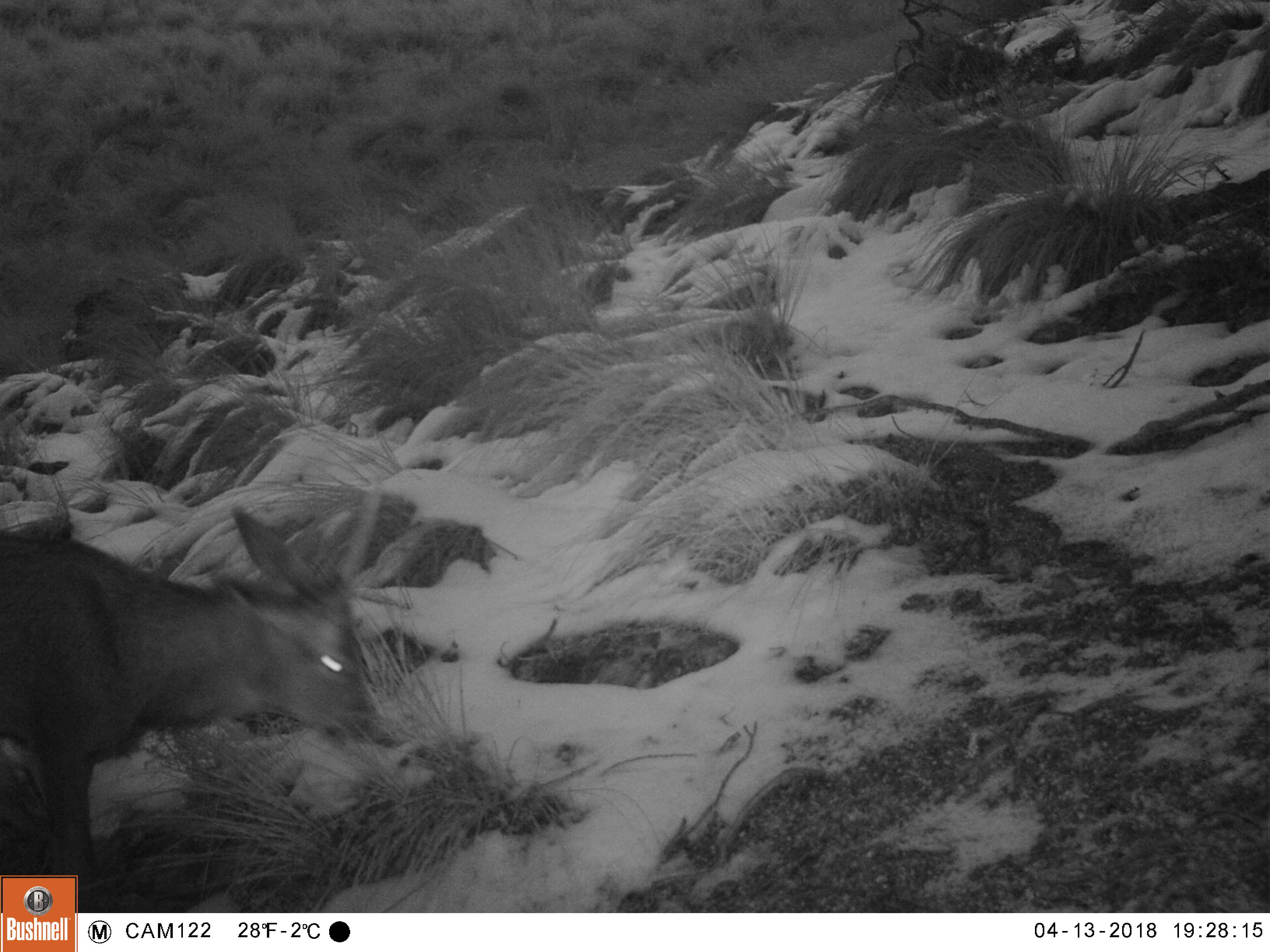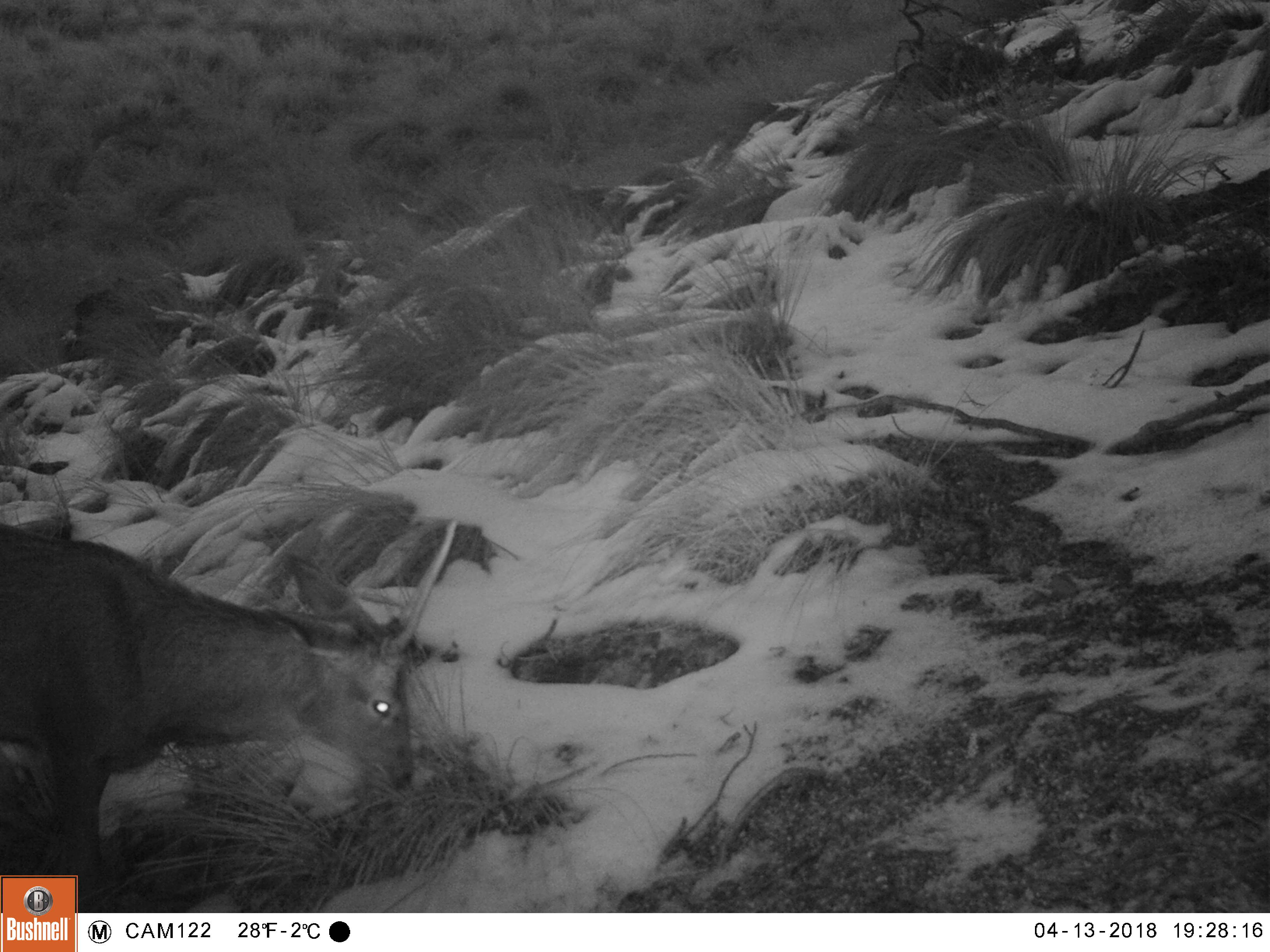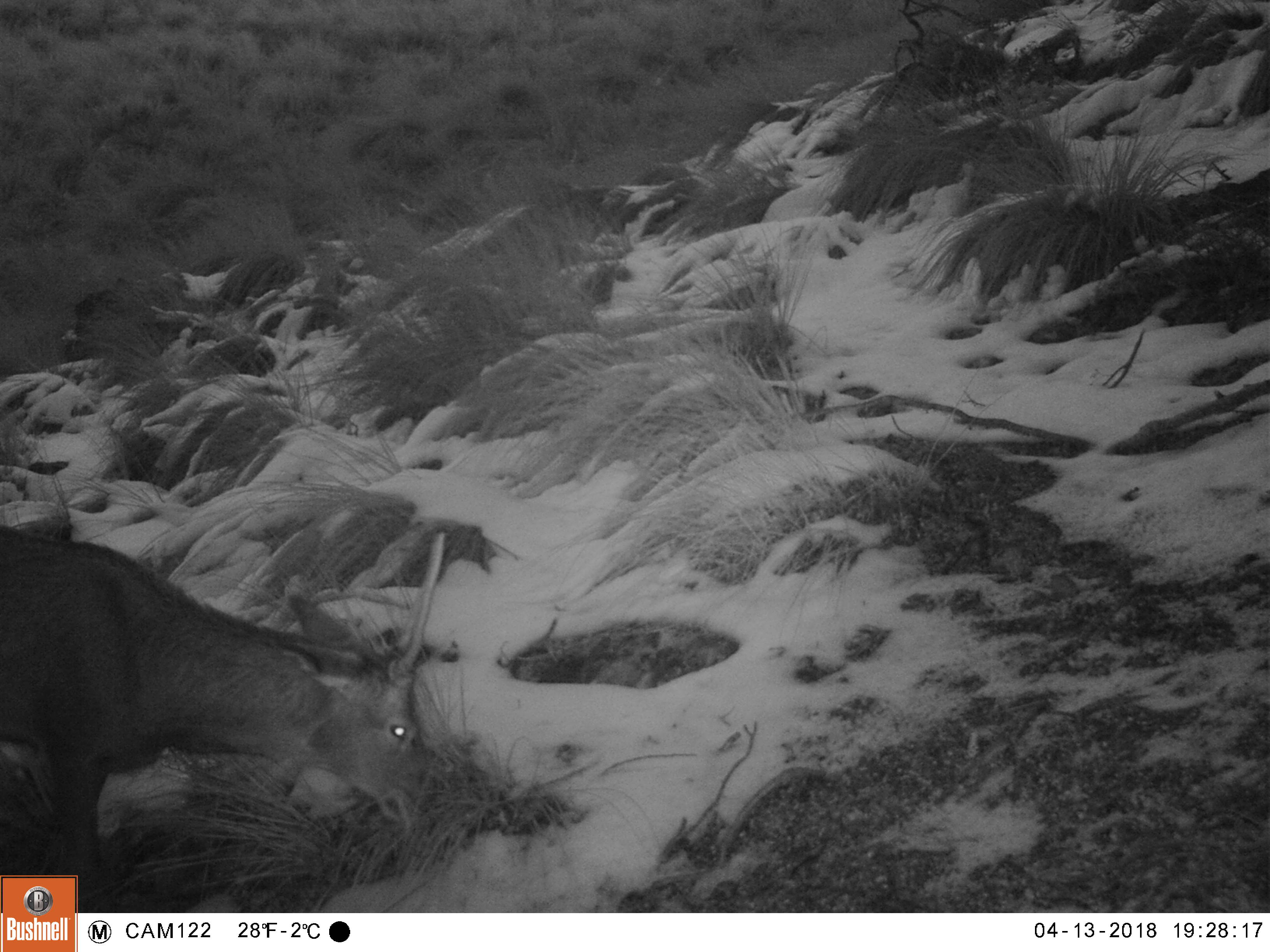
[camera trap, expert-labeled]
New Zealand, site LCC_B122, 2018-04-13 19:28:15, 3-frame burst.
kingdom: Animalia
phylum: Chordata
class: Mammalia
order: Artiodactyla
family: Cervidae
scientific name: Cervidae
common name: deer